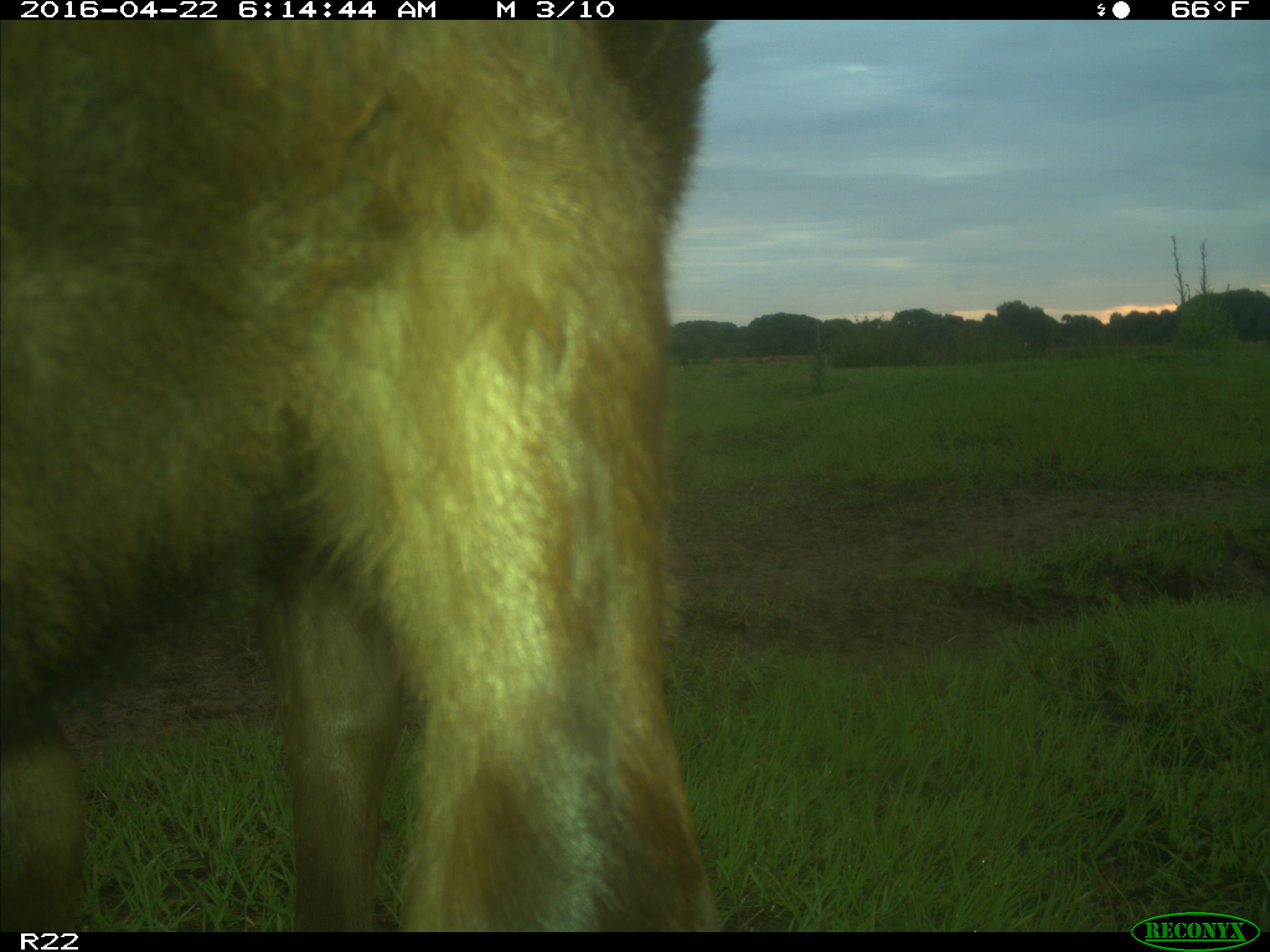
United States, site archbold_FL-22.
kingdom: Animalia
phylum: Chordata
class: Mammalia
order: Artiodactyla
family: Bovidae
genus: Bos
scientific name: Bos taurus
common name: domestic cow